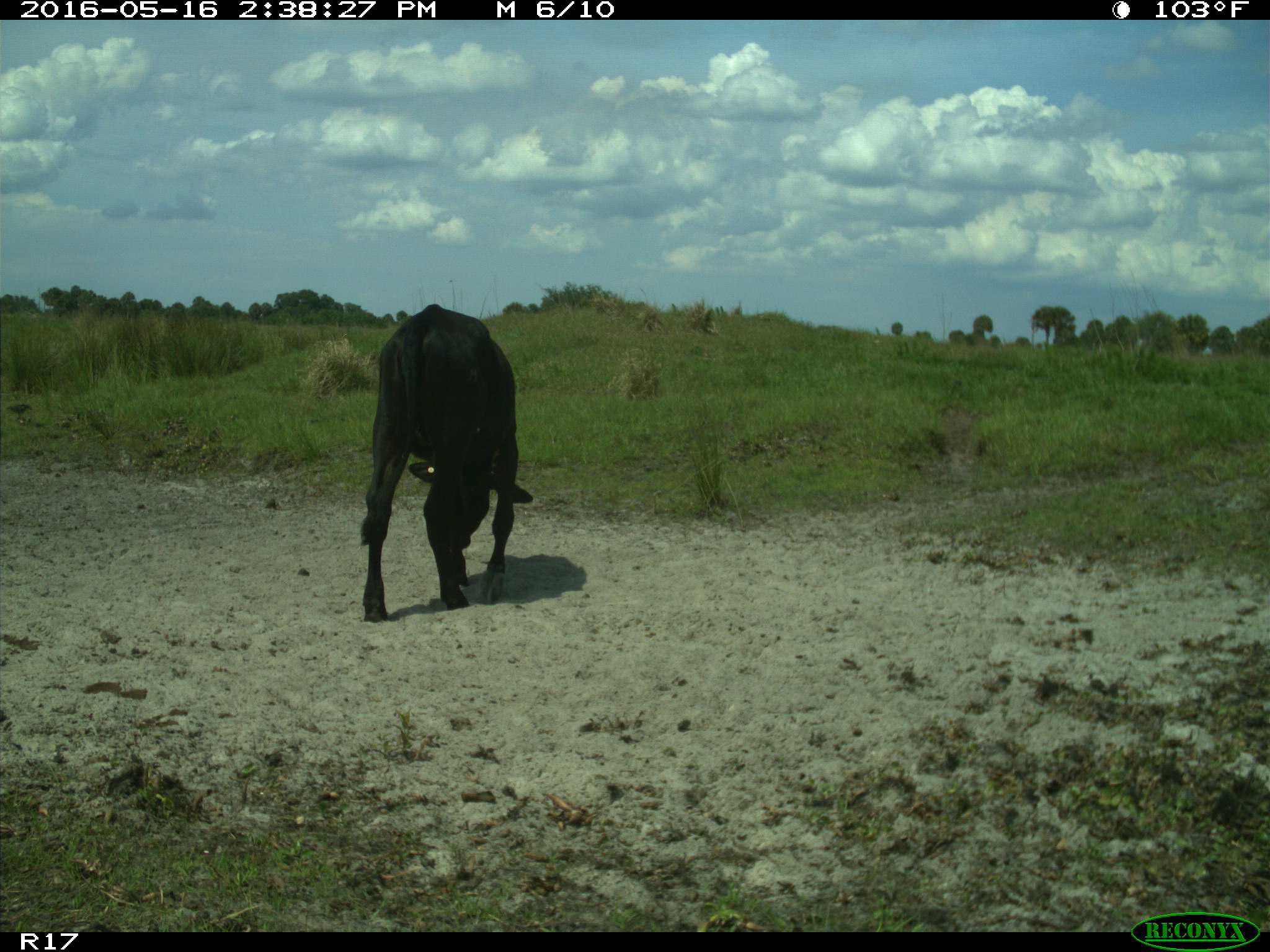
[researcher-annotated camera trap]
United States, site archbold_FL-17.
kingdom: Animalia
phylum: Chordata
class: Mammalia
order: Artiodactyla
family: Bovidae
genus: Bos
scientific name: Bos taurus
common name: domestic cow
Bos taurus (domestic cow).